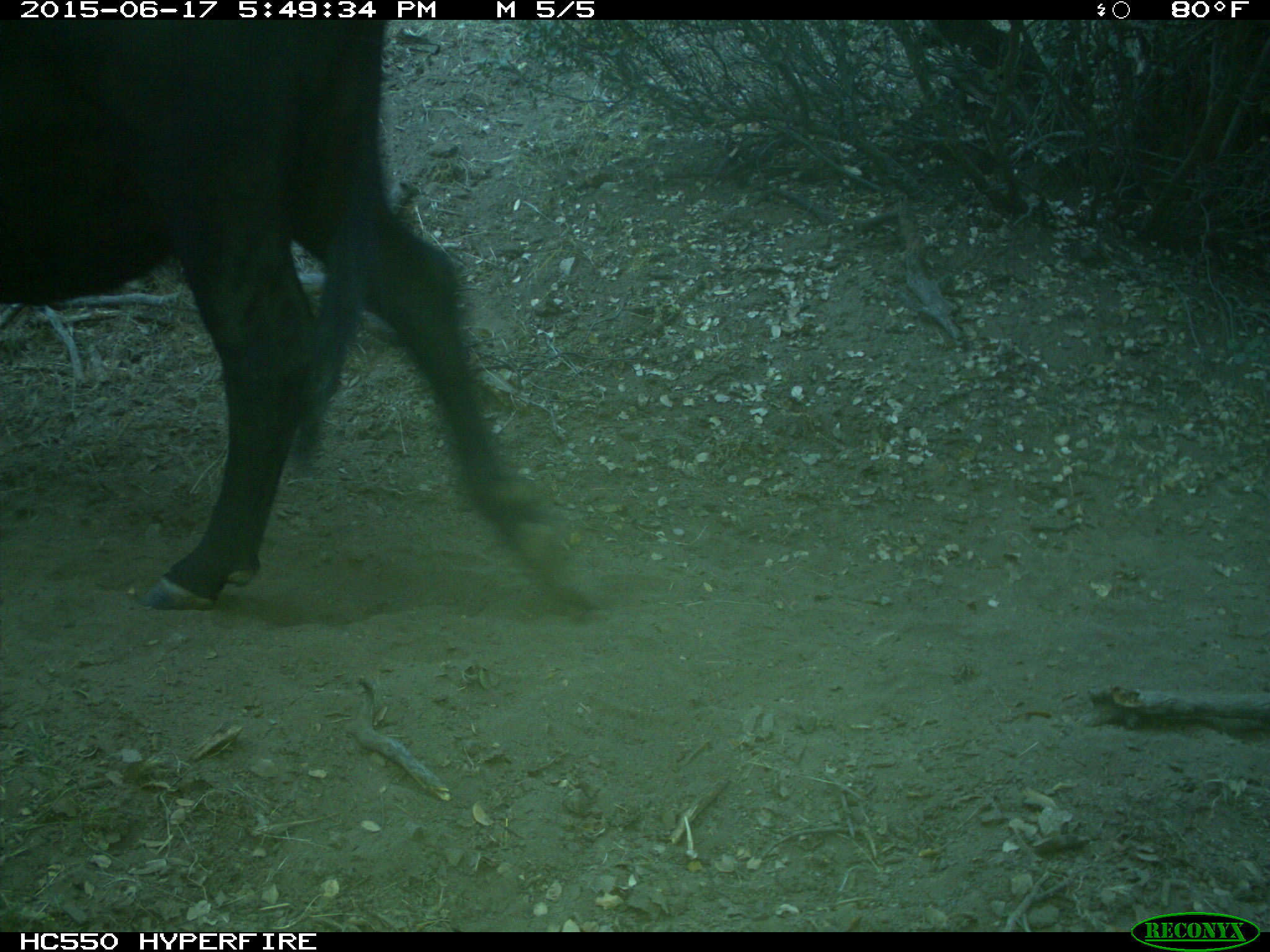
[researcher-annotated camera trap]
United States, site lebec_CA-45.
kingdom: Animalia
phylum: Chordata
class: Mammalia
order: Artiodactyla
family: Bovidae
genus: Bos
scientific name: Bos taurus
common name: domestic cow